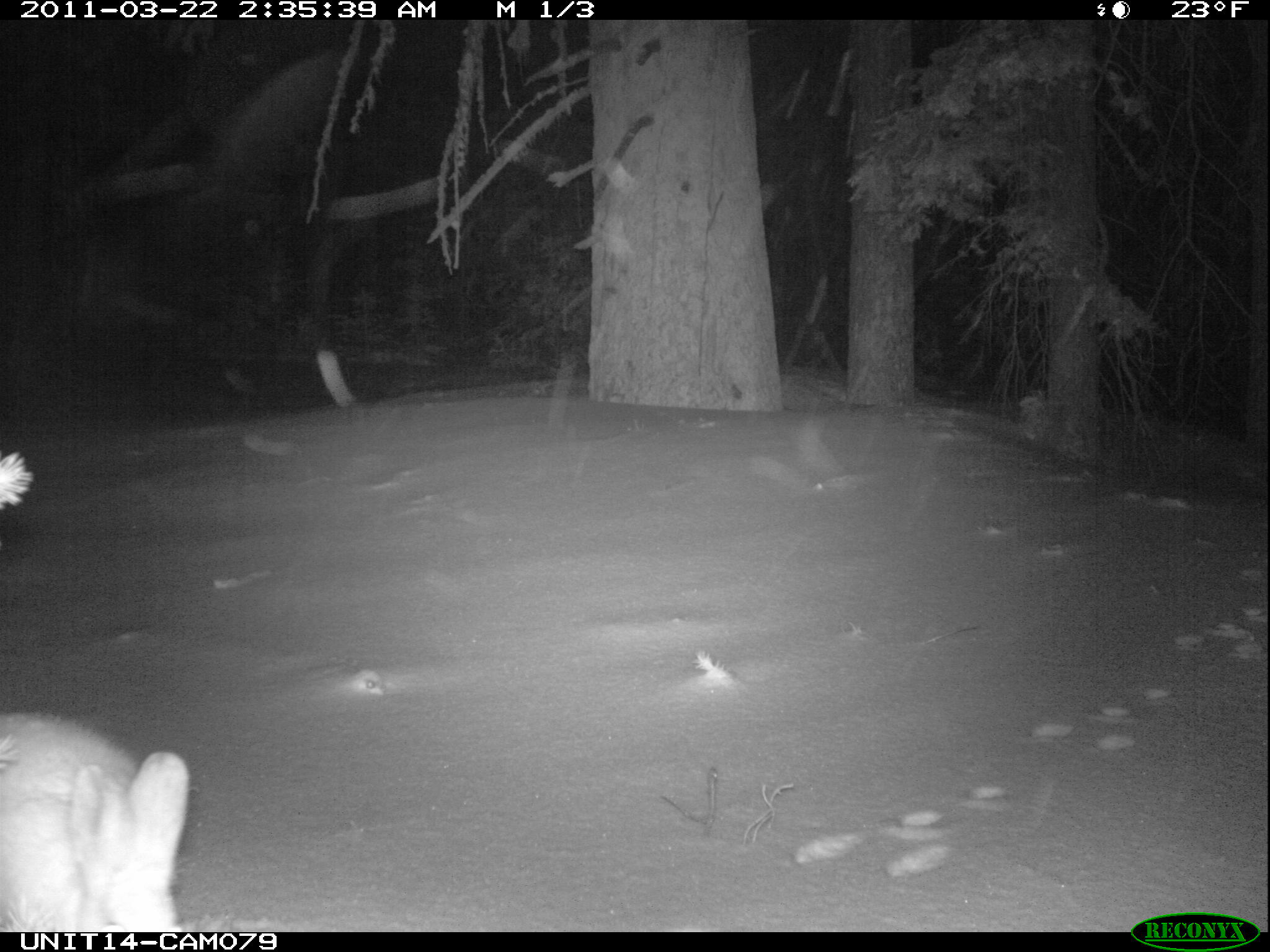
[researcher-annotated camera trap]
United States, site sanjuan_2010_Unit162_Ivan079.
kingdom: Animalia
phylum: Chordata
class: Mammalia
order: Lagomorpha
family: Leporidae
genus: Lepus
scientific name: Lepus americanus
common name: snowshoe hare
Lepus americanus (snowshoe hare).